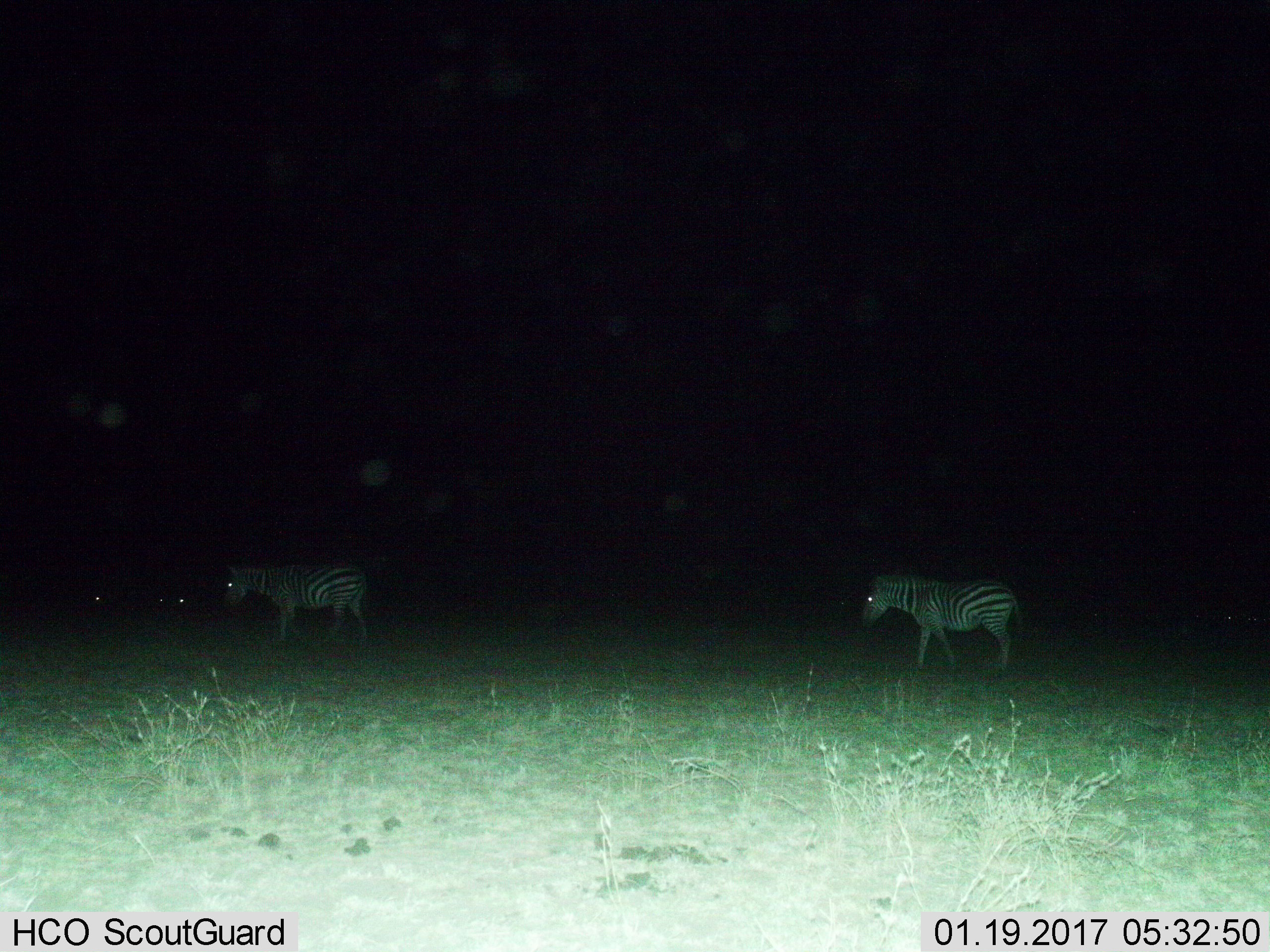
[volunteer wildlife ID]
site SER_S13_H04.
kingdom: Animalia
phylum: Chordata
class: Mammalia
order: Perissodactyla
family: Equidae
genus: Equus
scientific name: Equus quagga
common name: plains zebra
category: zebraplains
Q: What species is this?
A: Zebraplains (plains zebra) (Equus quagga).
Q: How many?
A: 2.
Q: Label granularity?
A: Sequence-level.